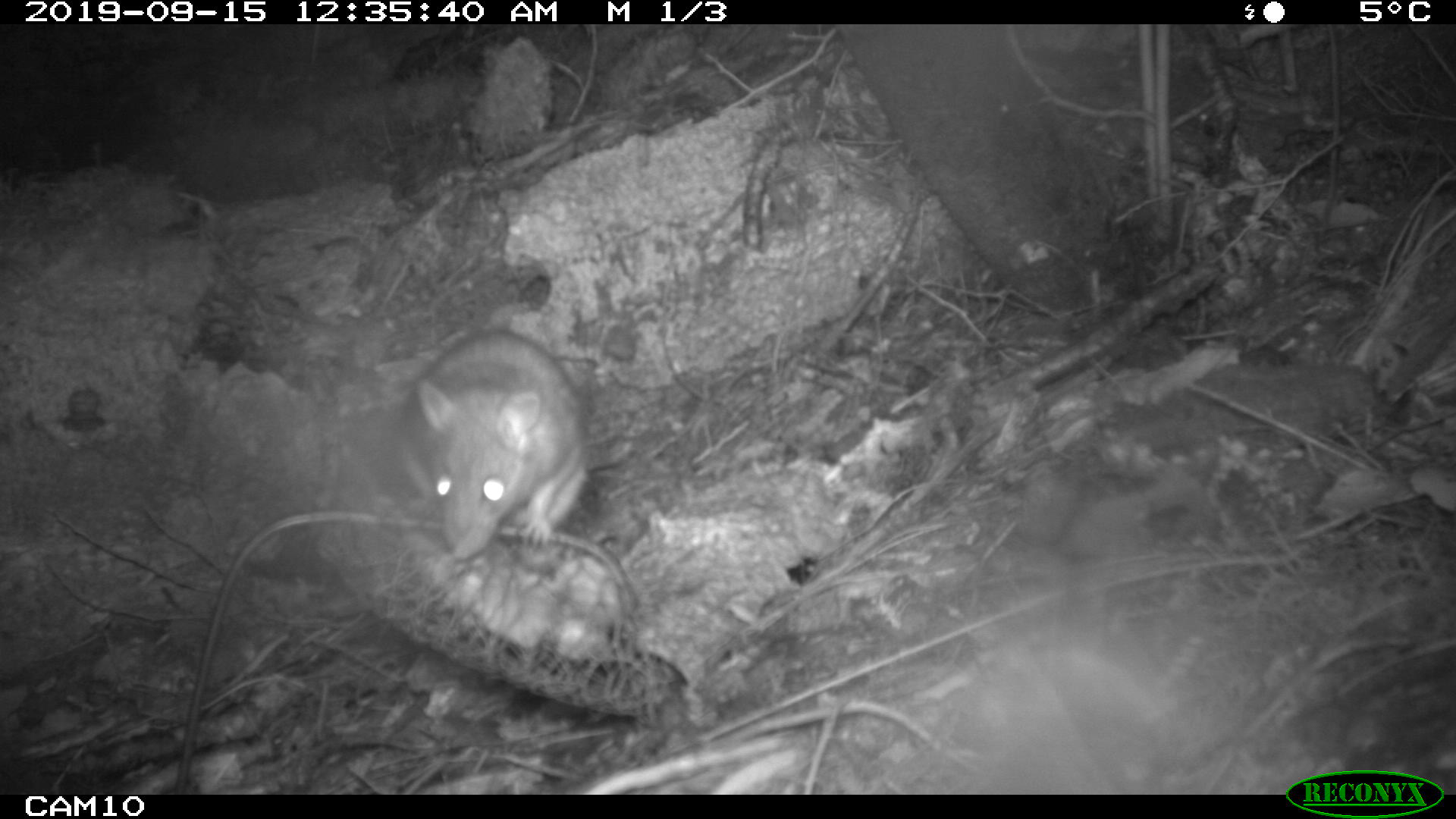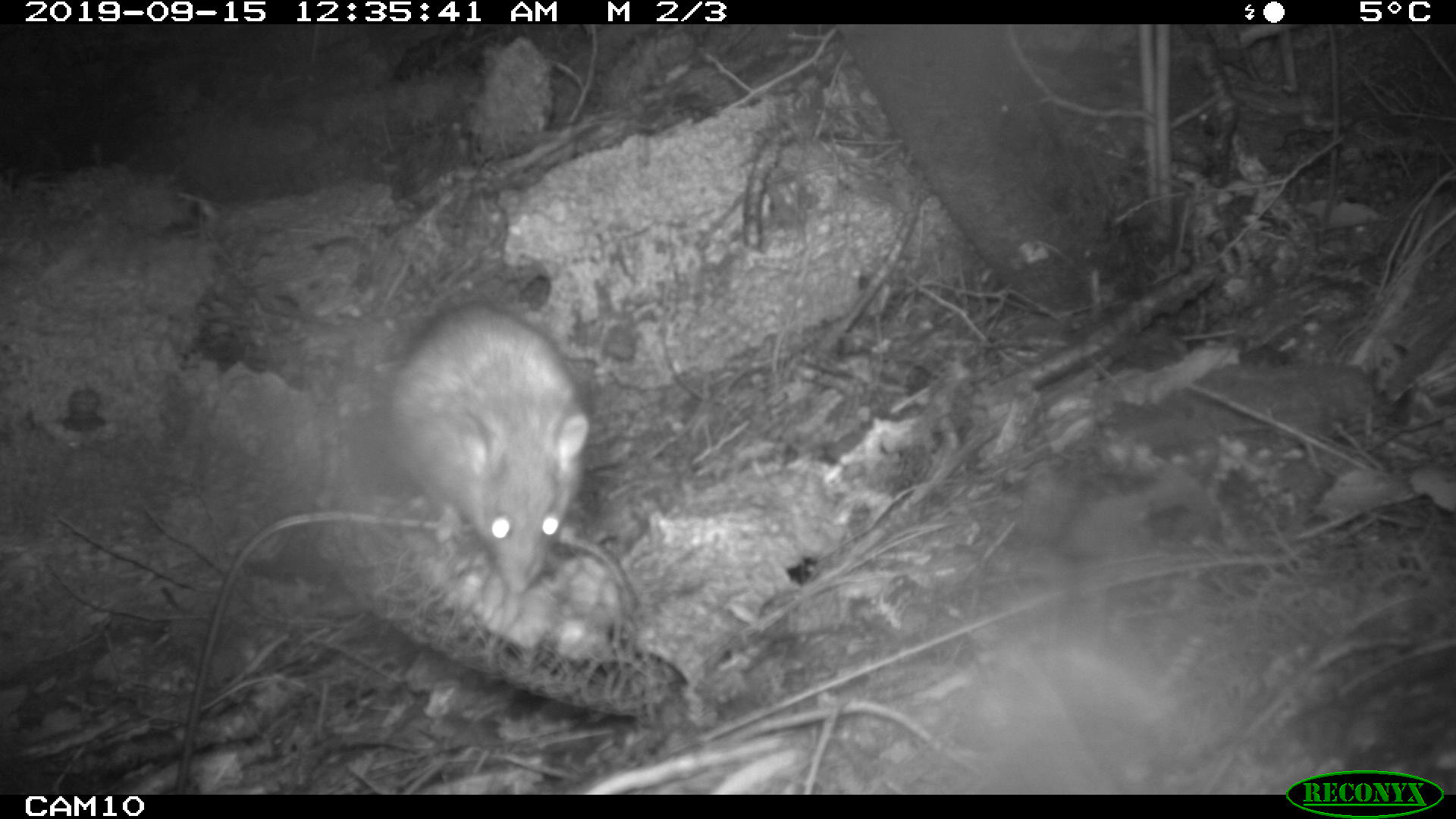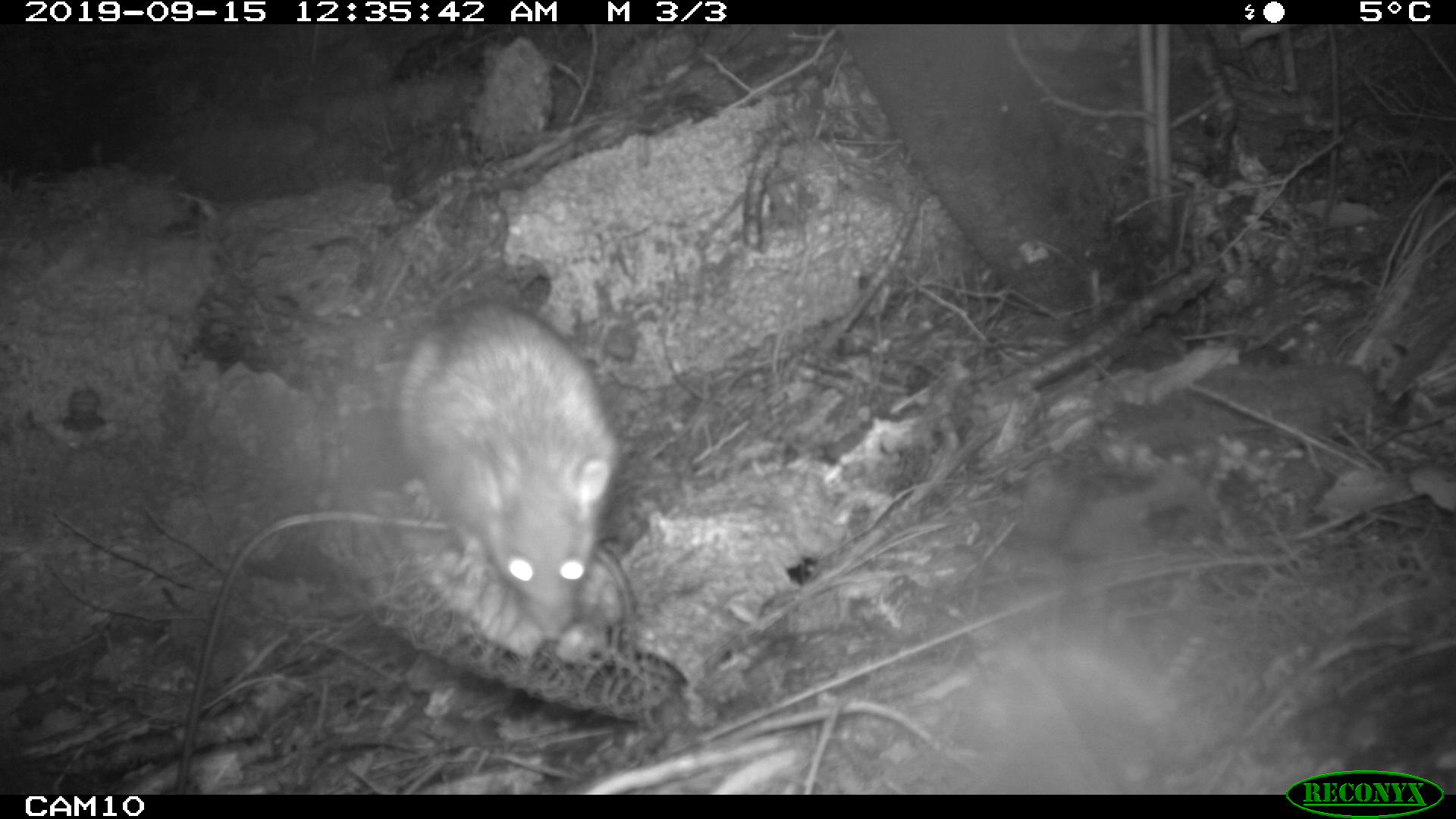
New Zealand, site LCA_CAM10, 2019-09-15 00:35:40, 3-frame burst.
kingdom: Animalia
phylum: Chordata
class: Mammalia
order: Rodentia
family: Muridae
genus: Rattus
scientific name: Rattus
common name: rat